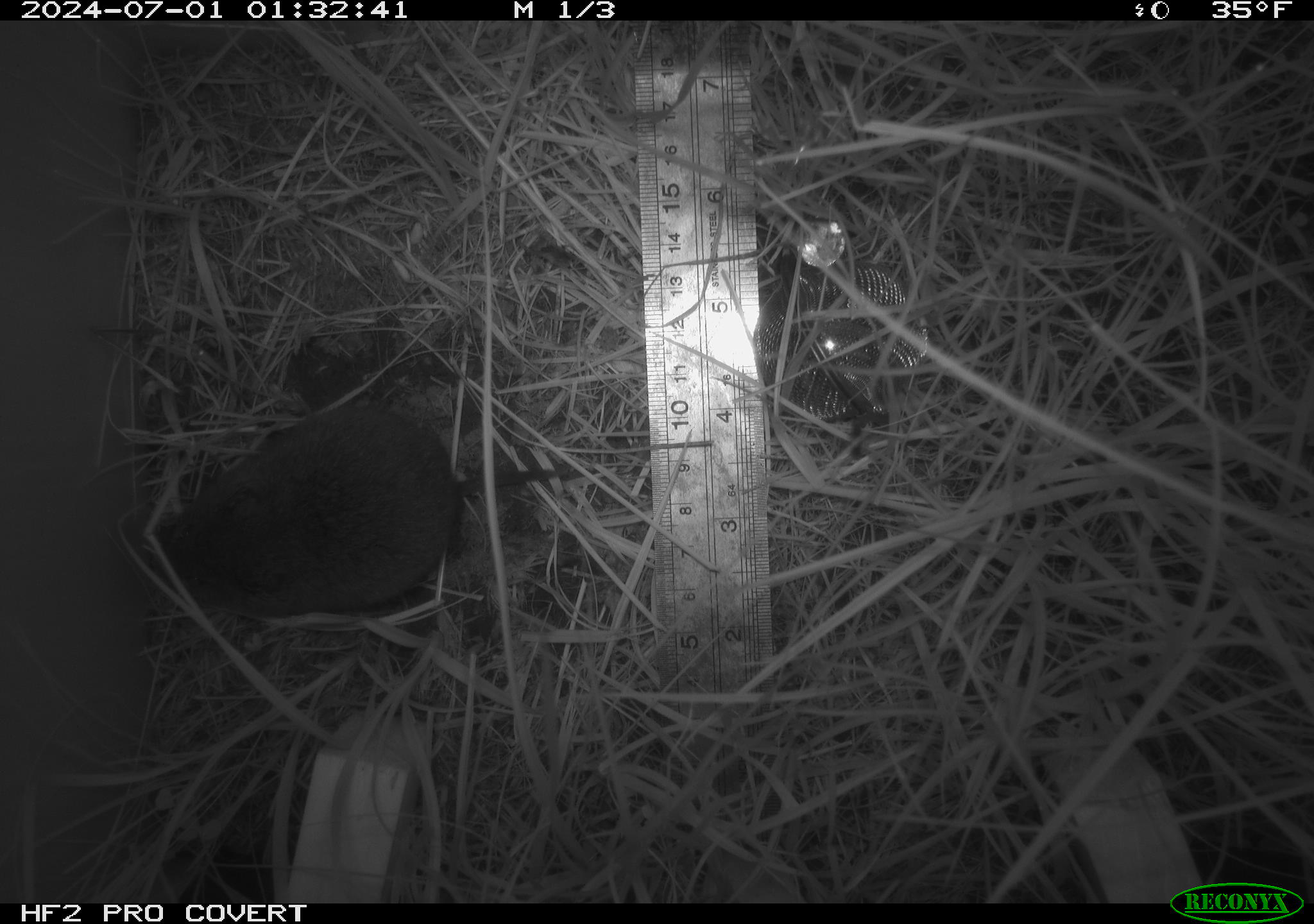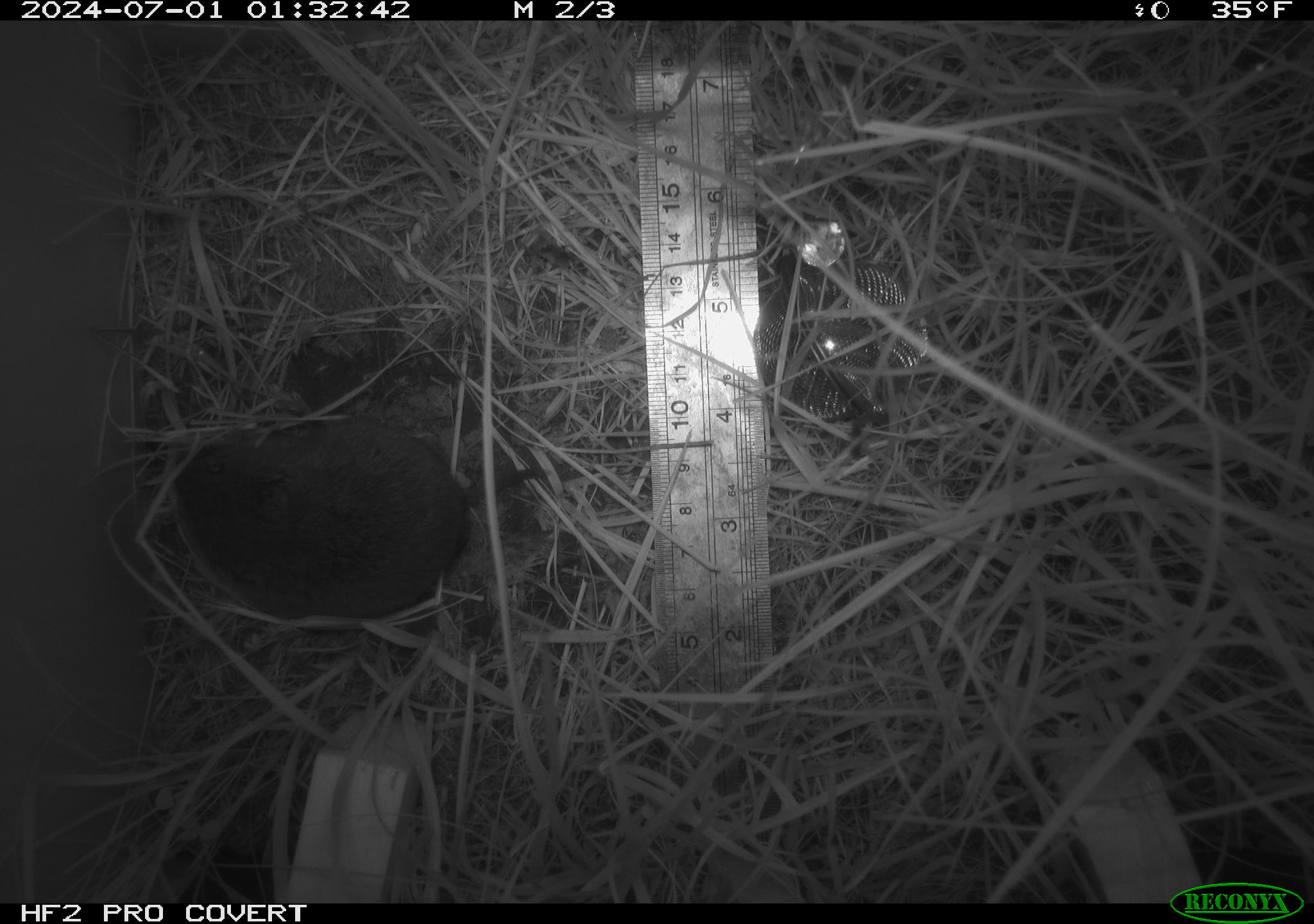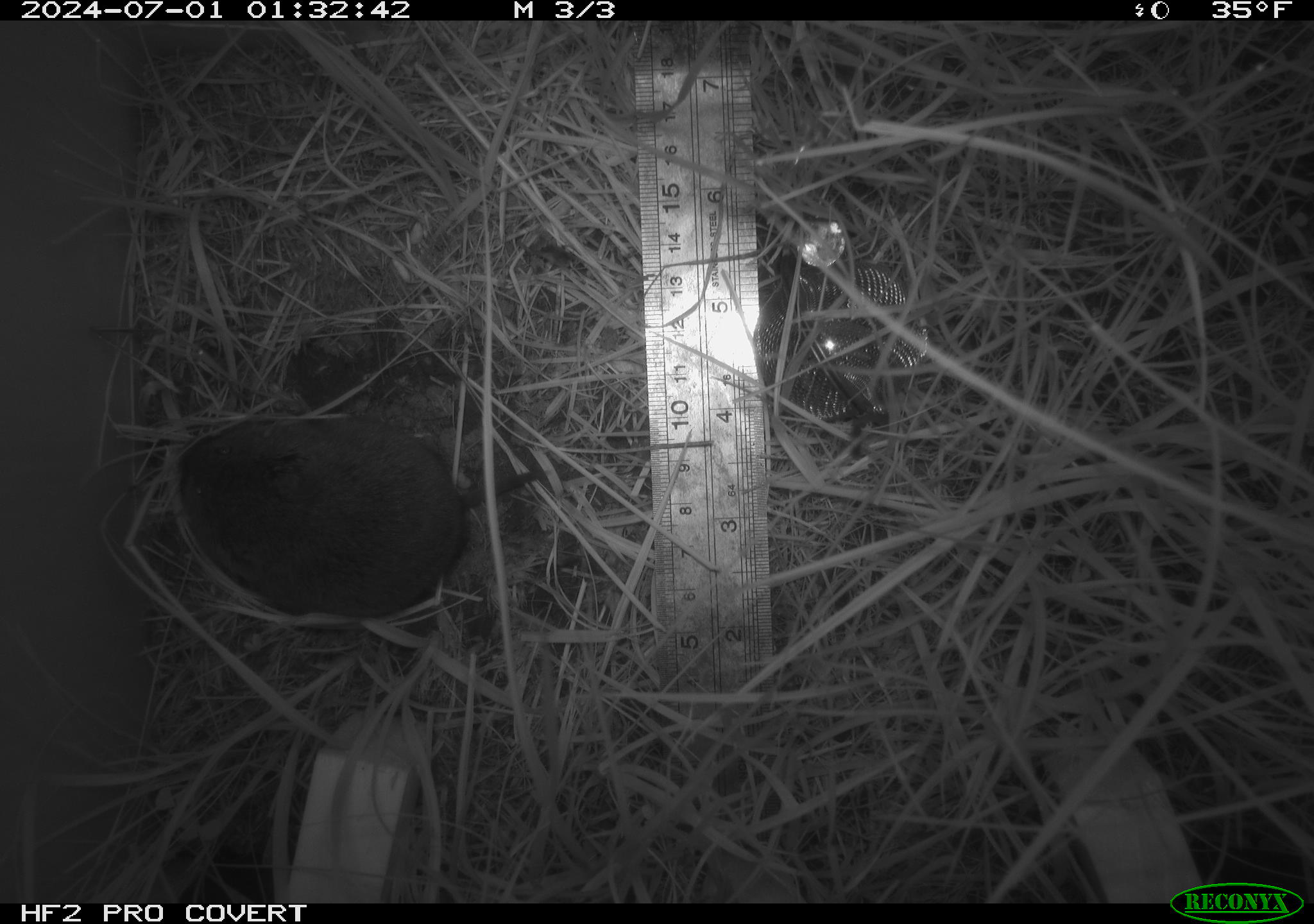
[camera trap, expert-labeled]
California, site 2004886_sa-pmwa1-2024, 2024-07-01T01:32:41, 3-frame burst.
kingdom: Animalia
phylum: Chordata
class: Mammalia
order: Rodentia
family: Cricetidae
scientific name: Arvicolinae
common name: voles, lemmings, and muskrats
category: arvicolinae subfamily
Arvicolinae subfamily (voles, lemmings, and muskrats) (Arvicolinae).